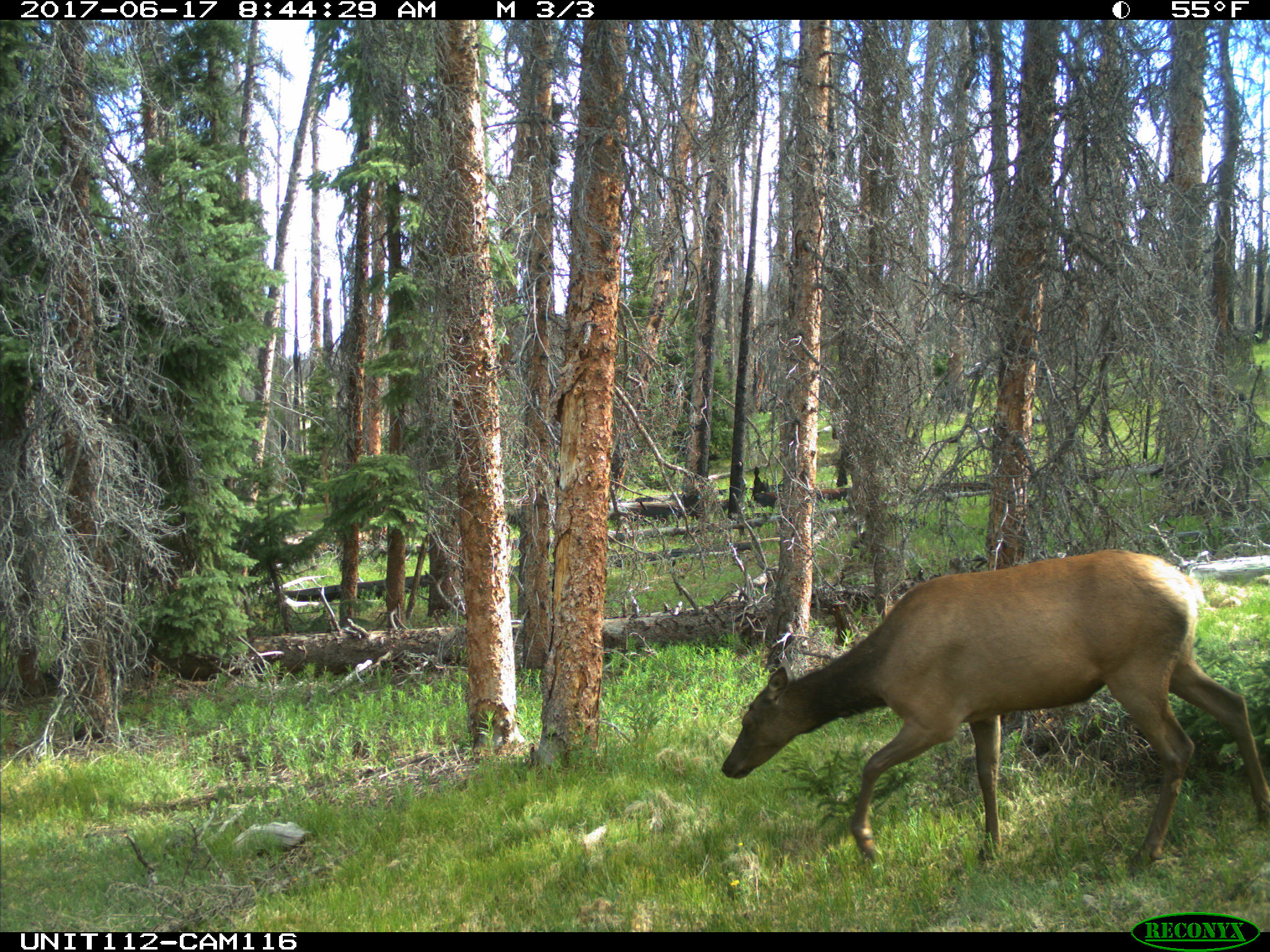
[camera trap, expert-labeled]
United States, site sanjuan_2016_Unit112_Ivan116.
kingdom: Animalia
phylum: Chordata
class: Mammalia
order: Artiodactyla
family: Cervidae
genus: Cervus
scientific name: Cervus elaphus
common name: red deer